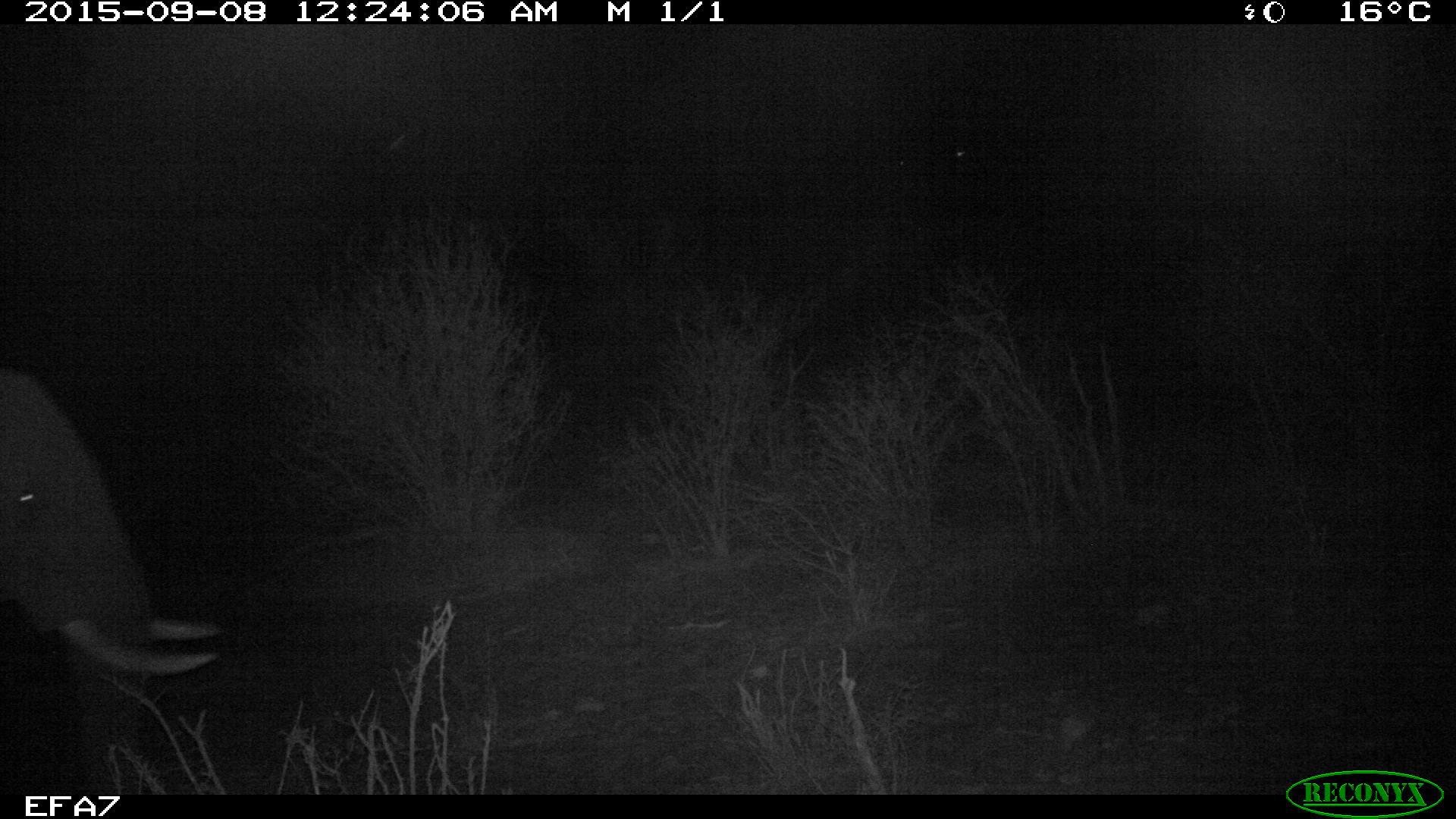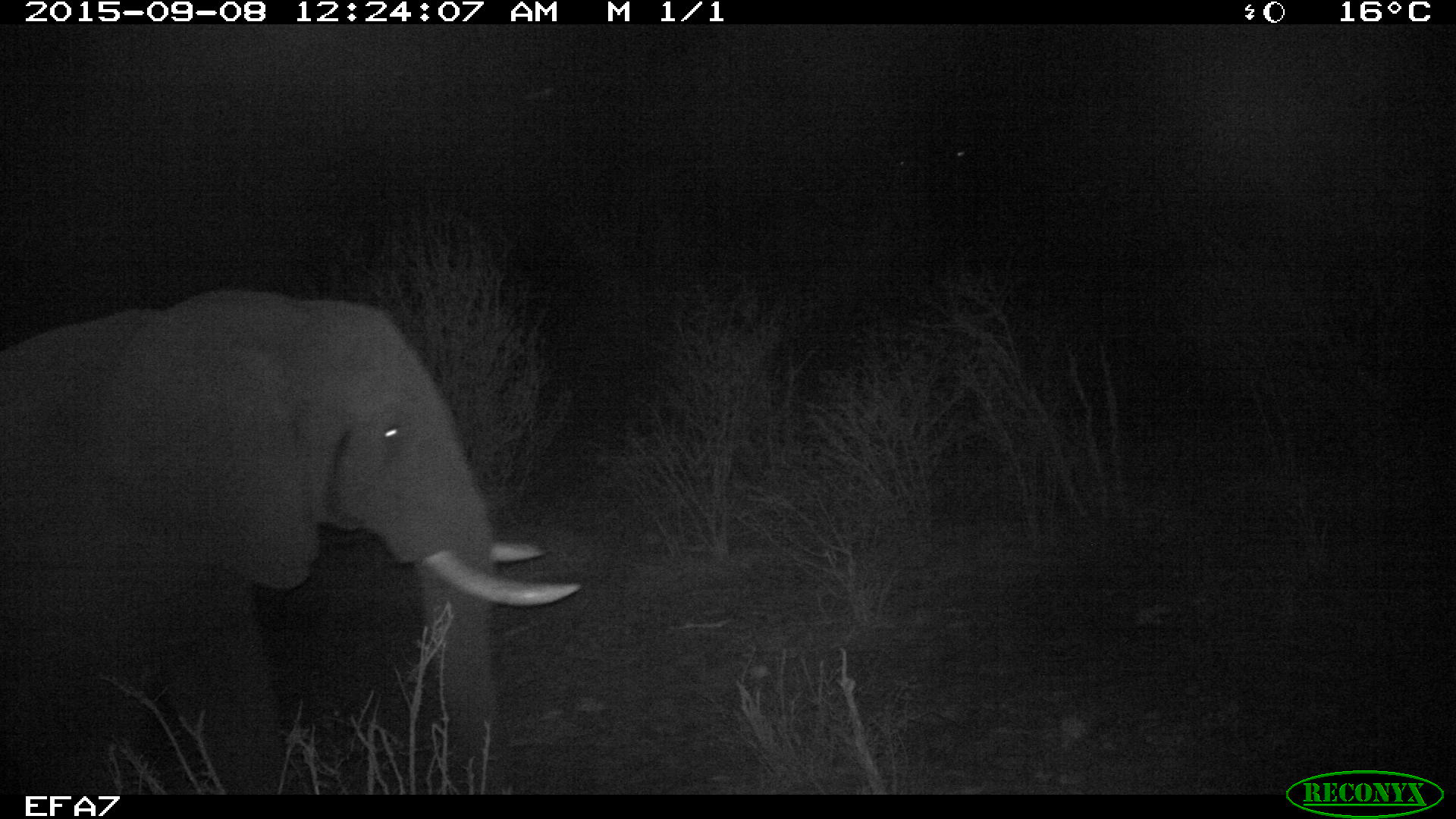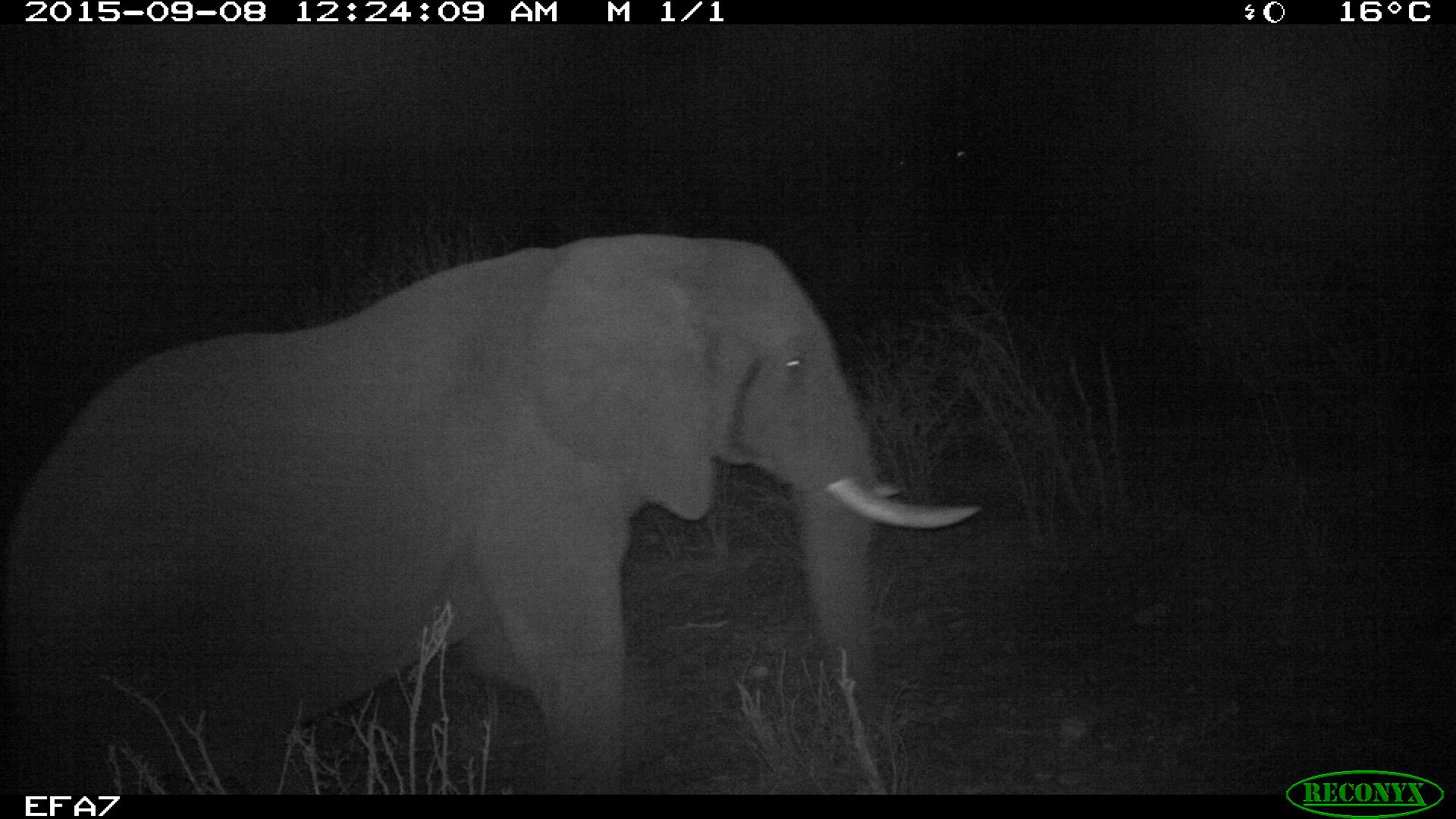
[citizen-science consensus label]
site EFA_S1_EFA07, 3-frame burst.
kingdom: Animalia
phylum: Chordata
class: Mammalia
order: Proboscidea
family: Elephantidae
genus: Loxodonta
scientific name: Loxodonta africana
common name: african bush elephant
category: elephant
Elephant (african bush elephant) (Loxodonta africana), count 1. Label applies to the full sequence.